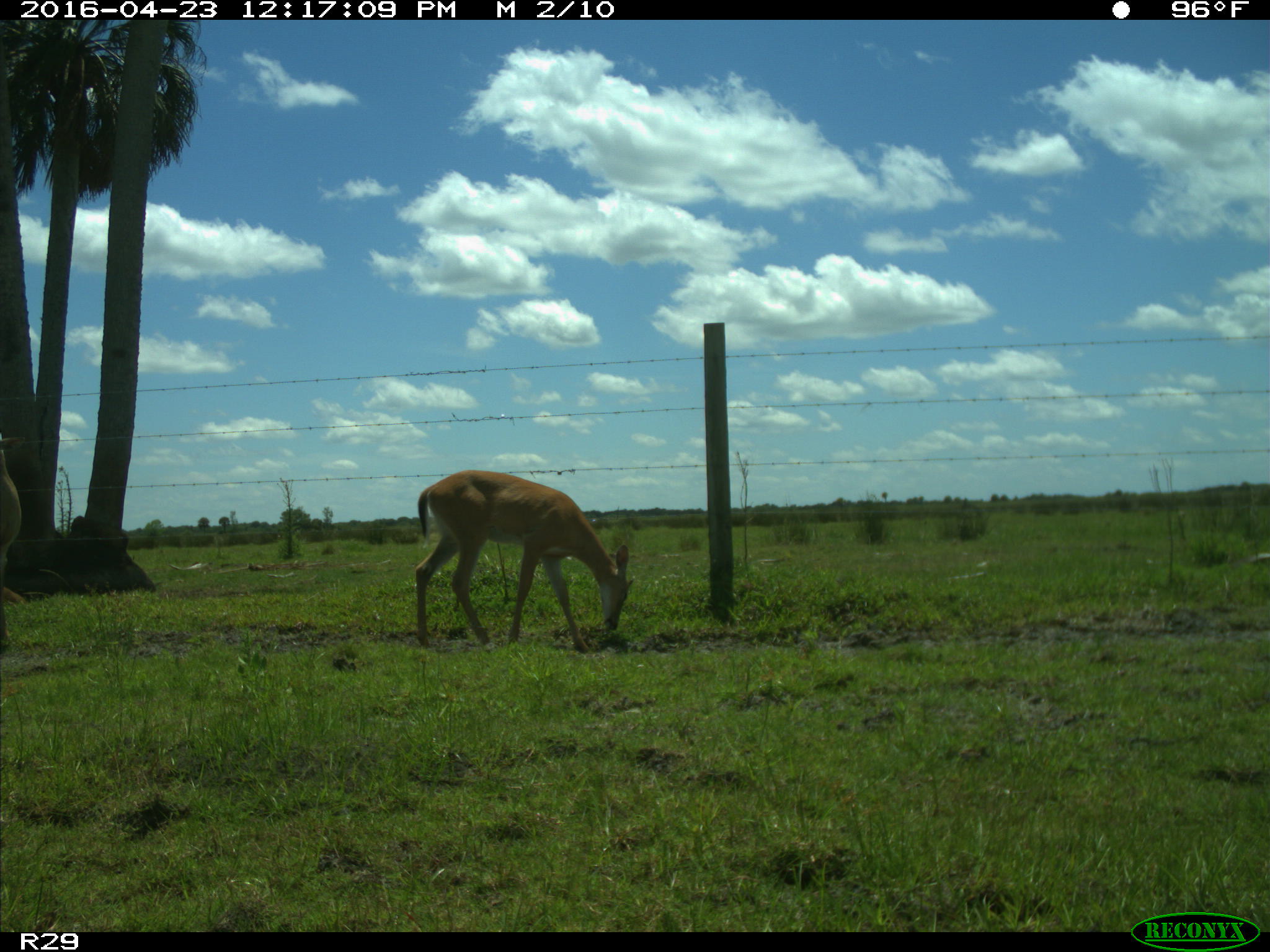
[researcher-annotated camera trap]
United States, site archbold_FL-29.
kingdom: Animalia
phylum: Chordata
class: Mammalia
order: Artiodactyla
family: Cervidae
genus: Odocoileus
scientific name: Odocoileus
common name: deer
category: unidentified deer